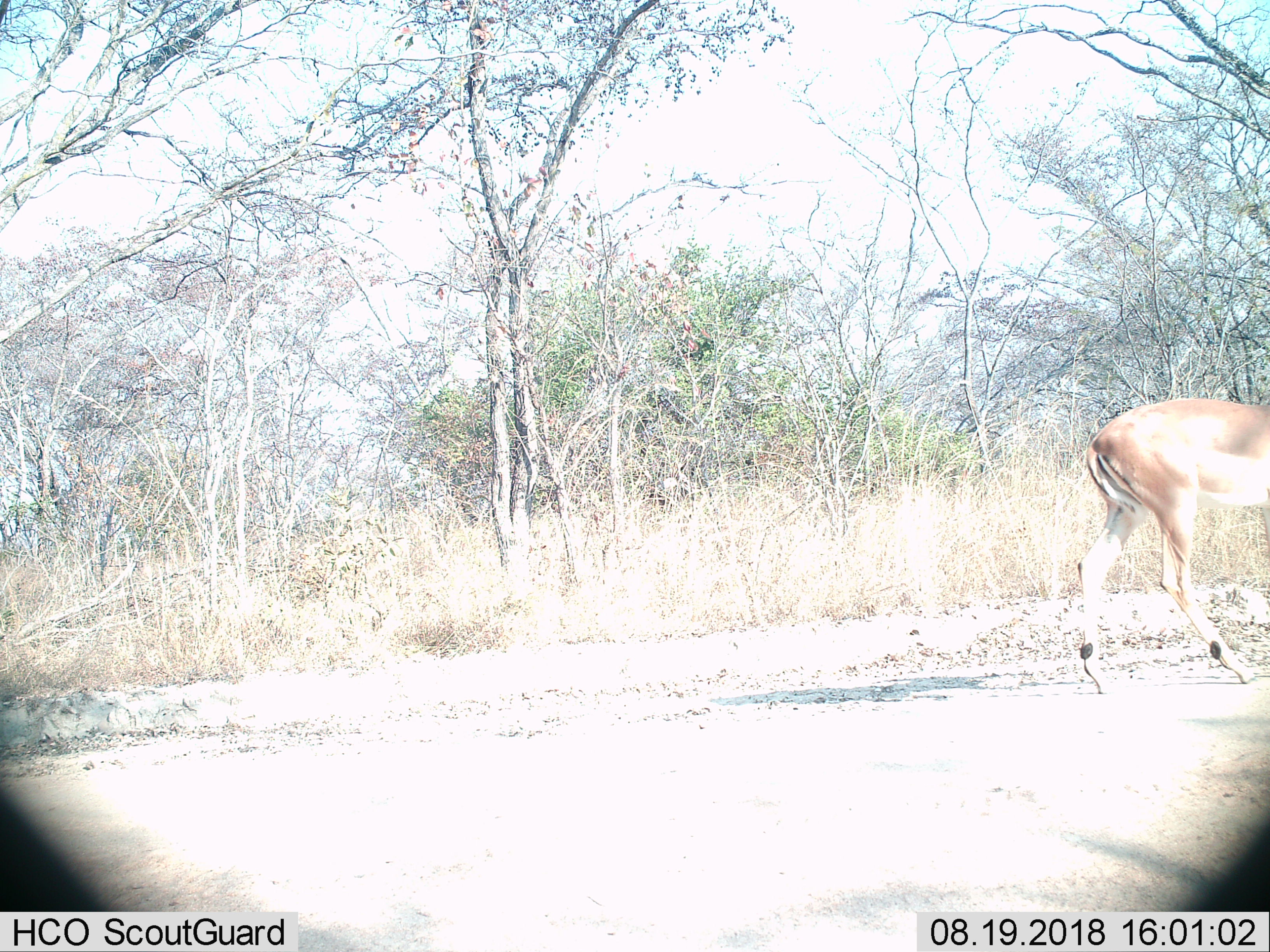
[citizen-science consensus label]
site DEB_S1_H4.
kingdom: Animalia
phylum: Chordata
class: Mammalia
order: Artiodactyla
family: Bovidae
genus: Aepyceros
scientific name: Aepyceros melampus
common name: impala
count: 1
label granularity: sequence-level